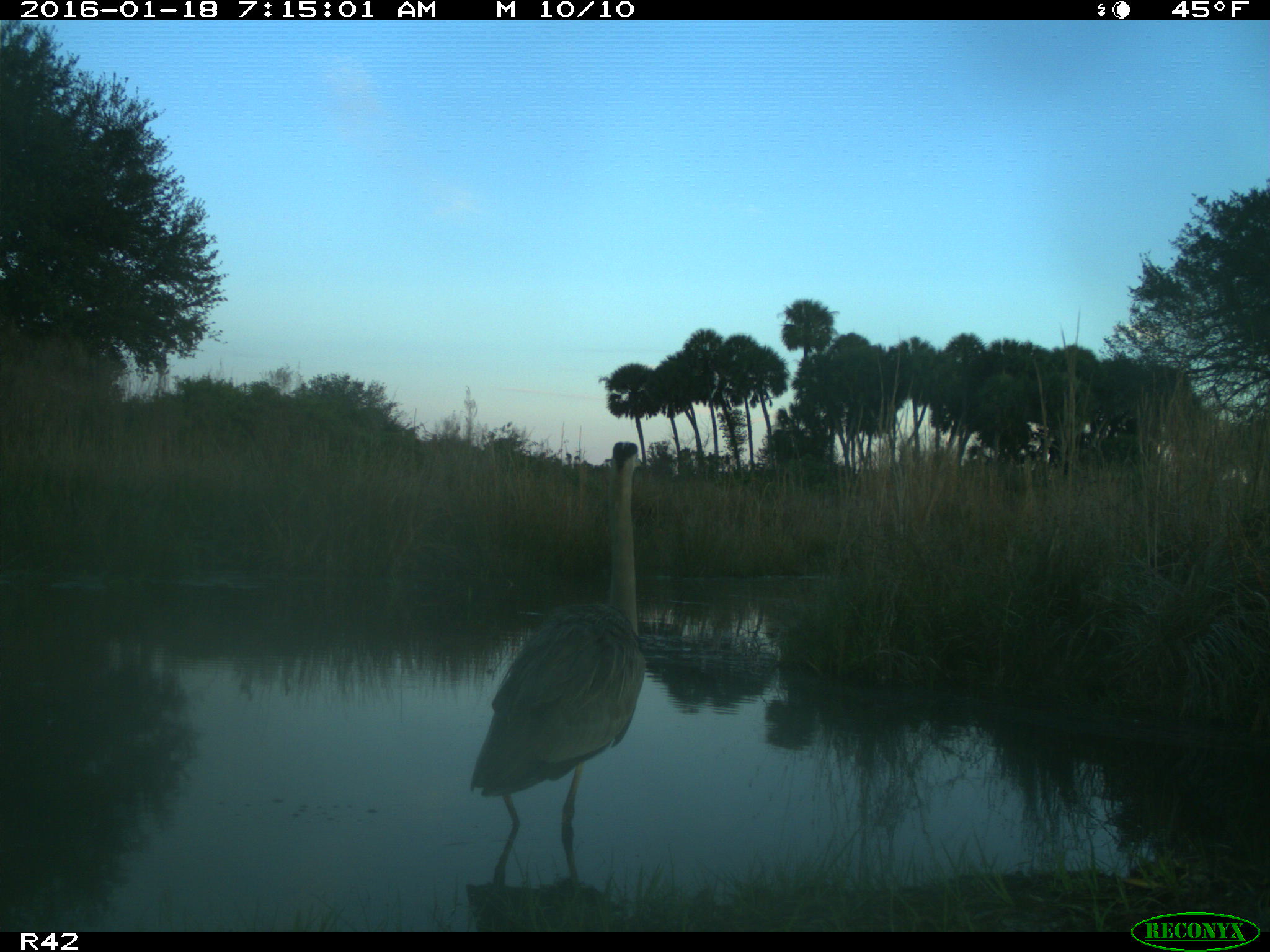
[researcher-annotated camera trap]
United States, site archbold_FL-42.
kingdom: Animalia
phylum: Chordata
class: Aves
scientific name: Aves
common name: birds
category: unidentified bird